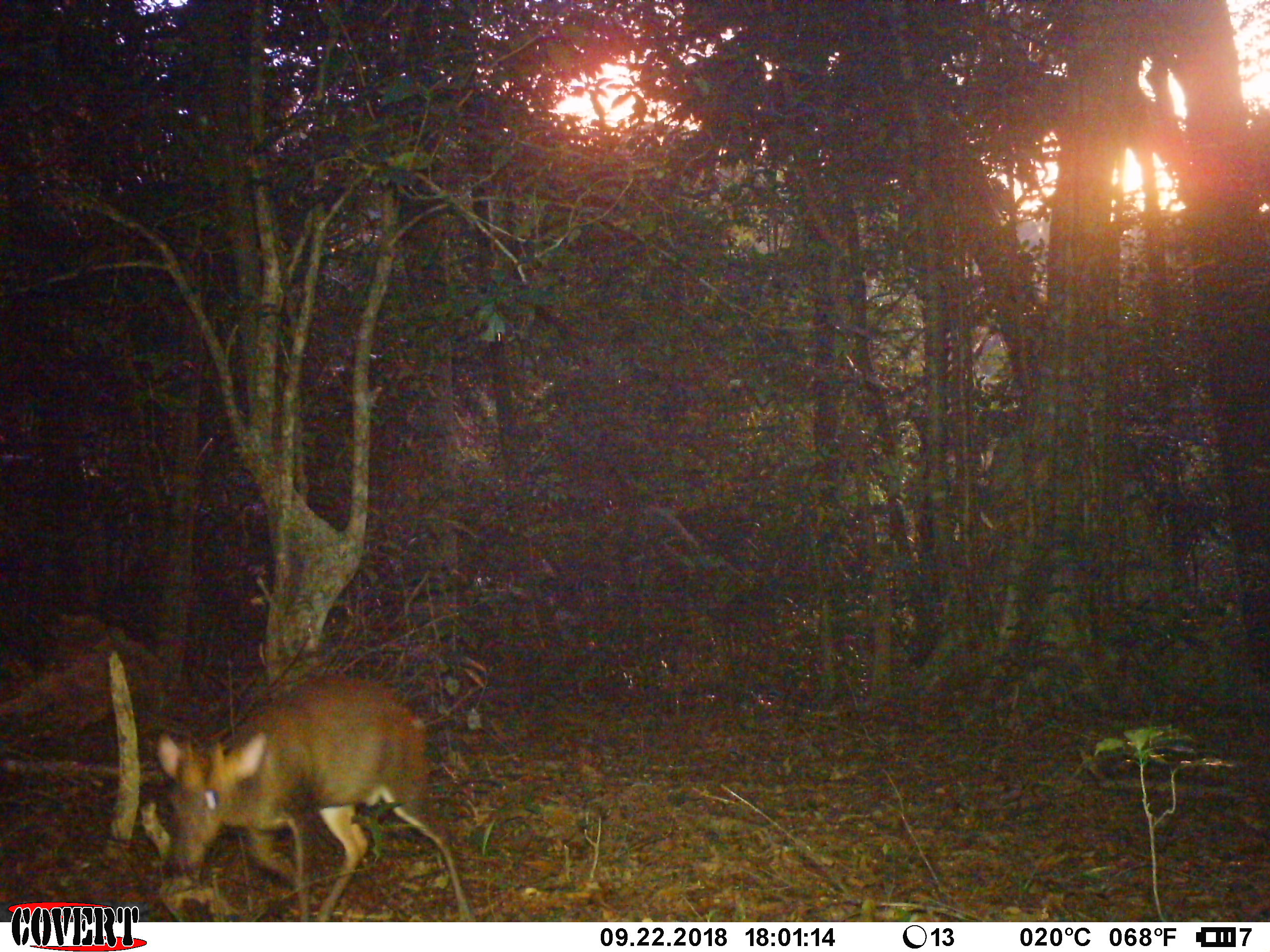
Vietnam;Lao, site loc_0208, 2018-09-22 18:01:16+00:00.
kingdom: Animalia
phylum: Chordata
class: Mammalia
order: Artiodactyla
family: Cervidae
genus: Muntiacus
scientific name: Muntiacus rooseveltorum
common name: roosevelt's muntjac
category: roosevelts muntjac group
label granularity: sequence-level